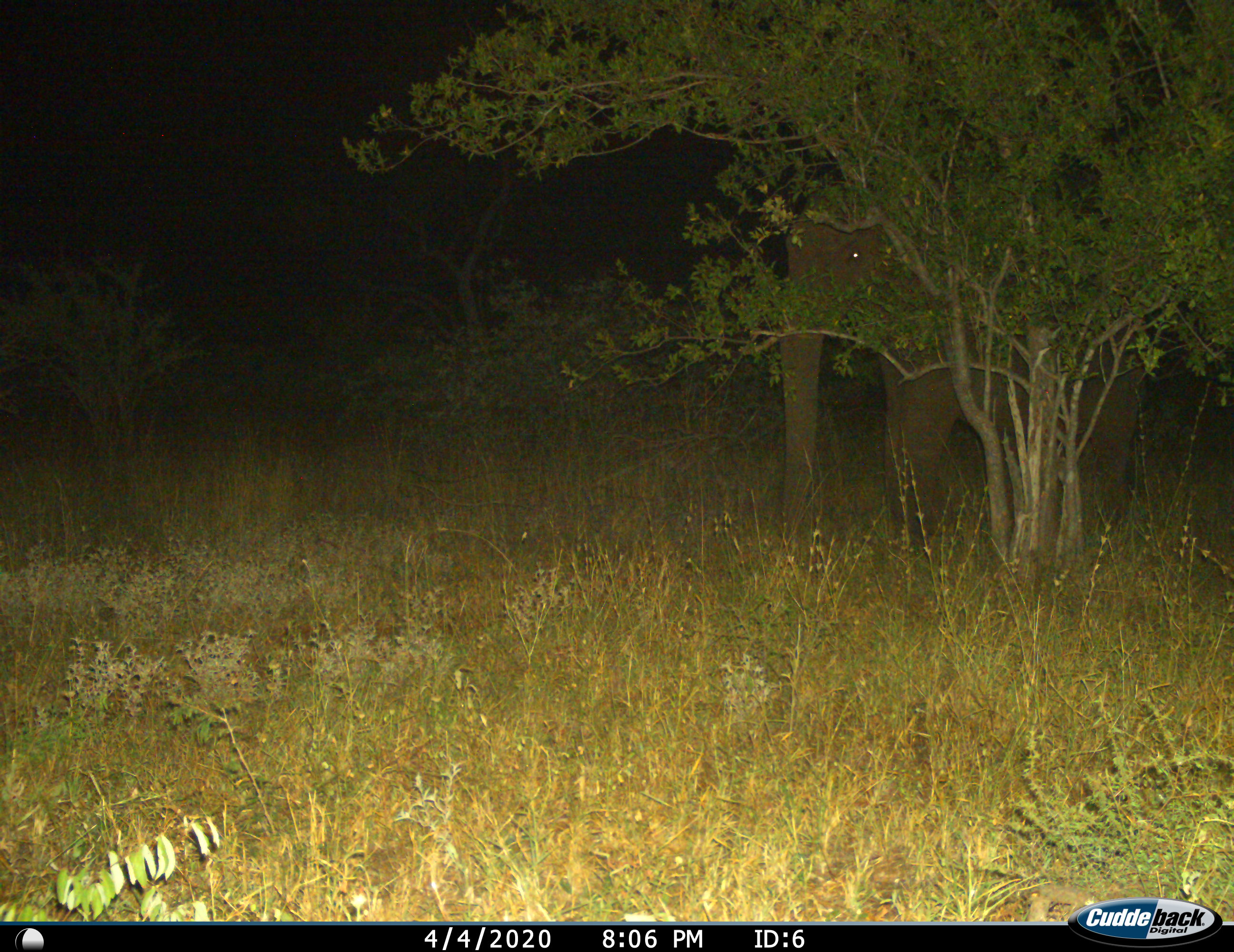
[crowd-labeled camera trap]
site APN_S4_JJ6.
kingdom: Animalia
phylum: Chordata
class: Mammalia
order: Proboscidea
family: Elephantidae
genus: Loxodonta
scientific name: Loxodonta africana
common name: african bush elephant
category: elephant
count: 1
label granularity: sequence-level